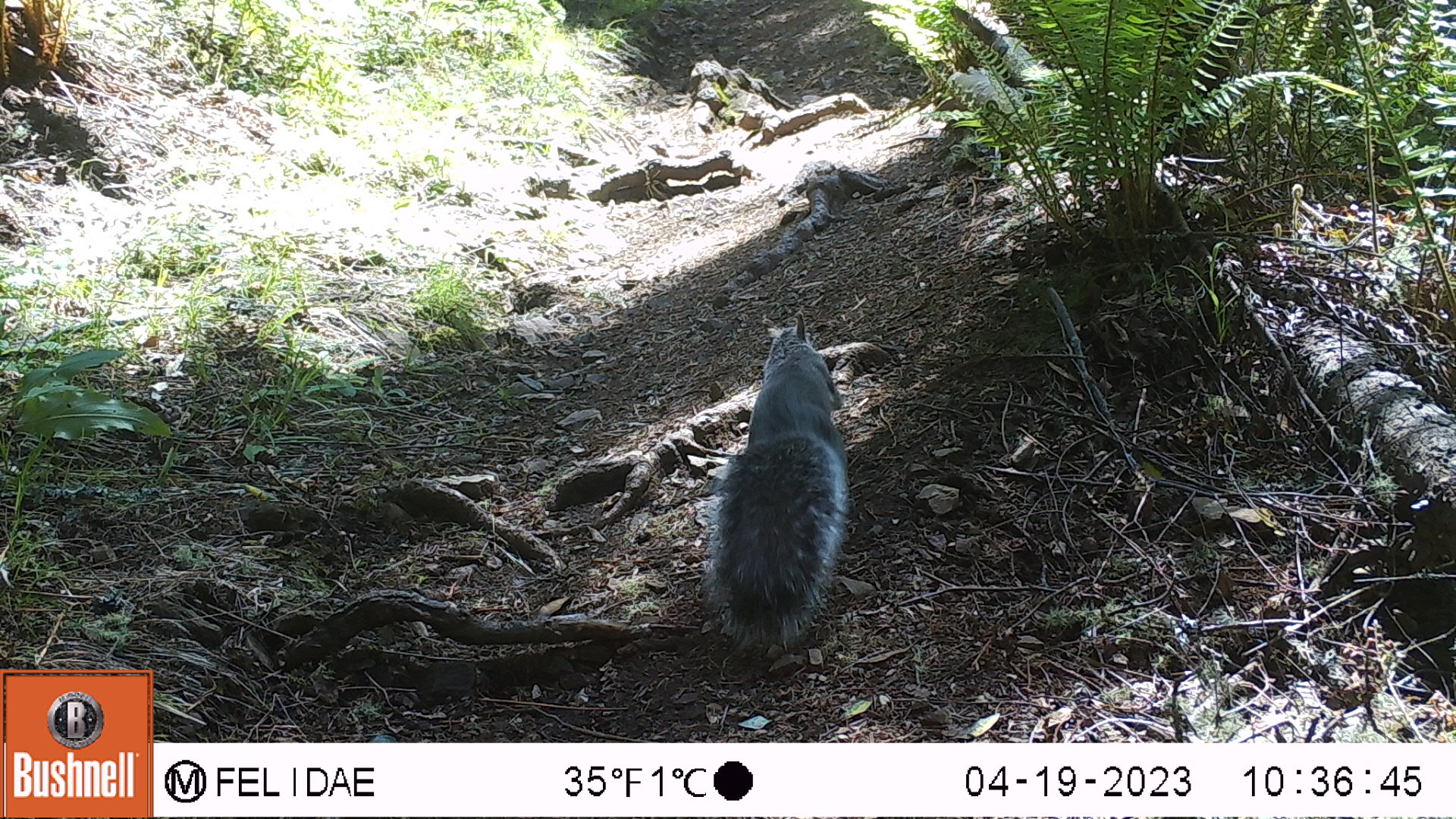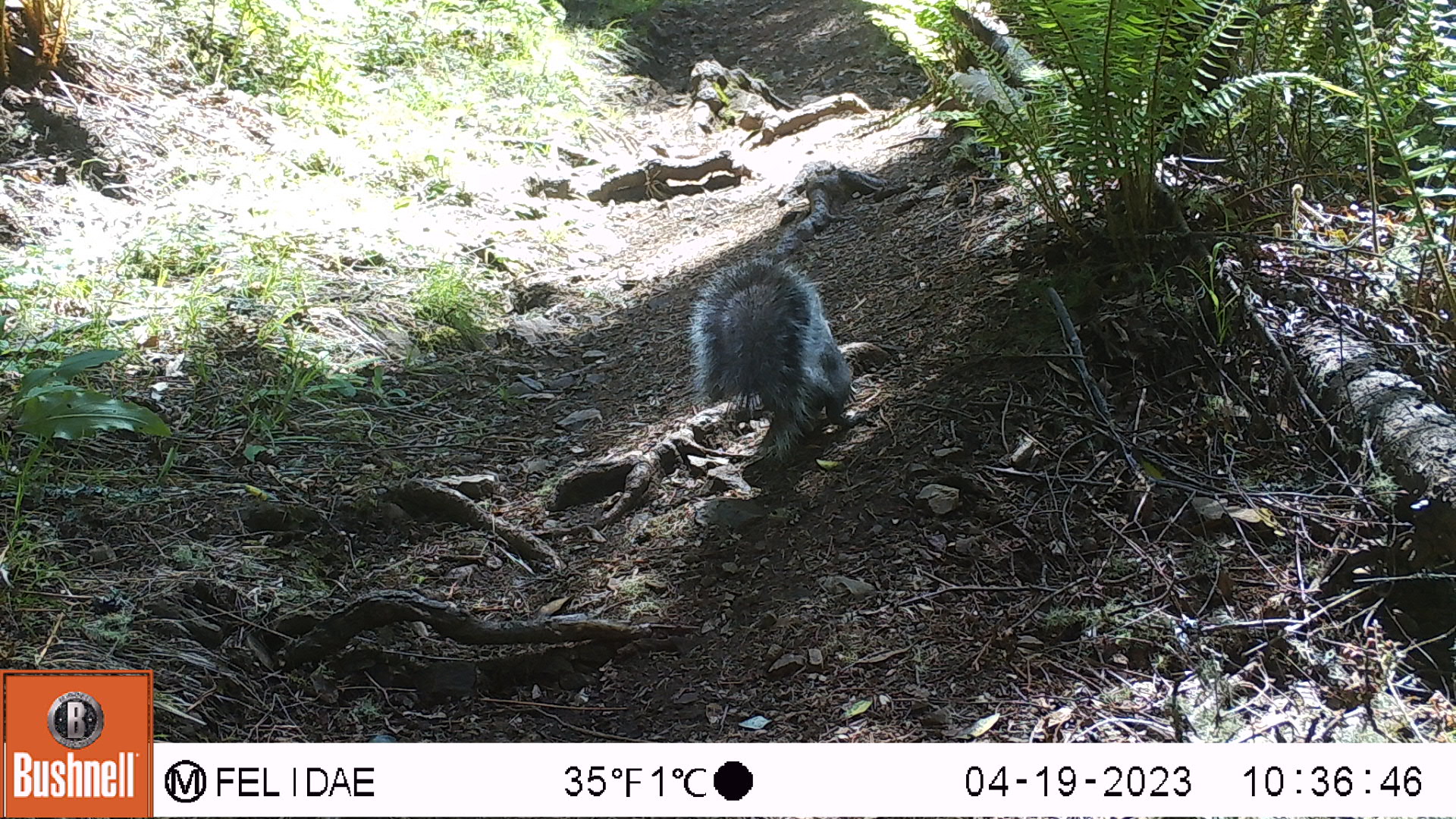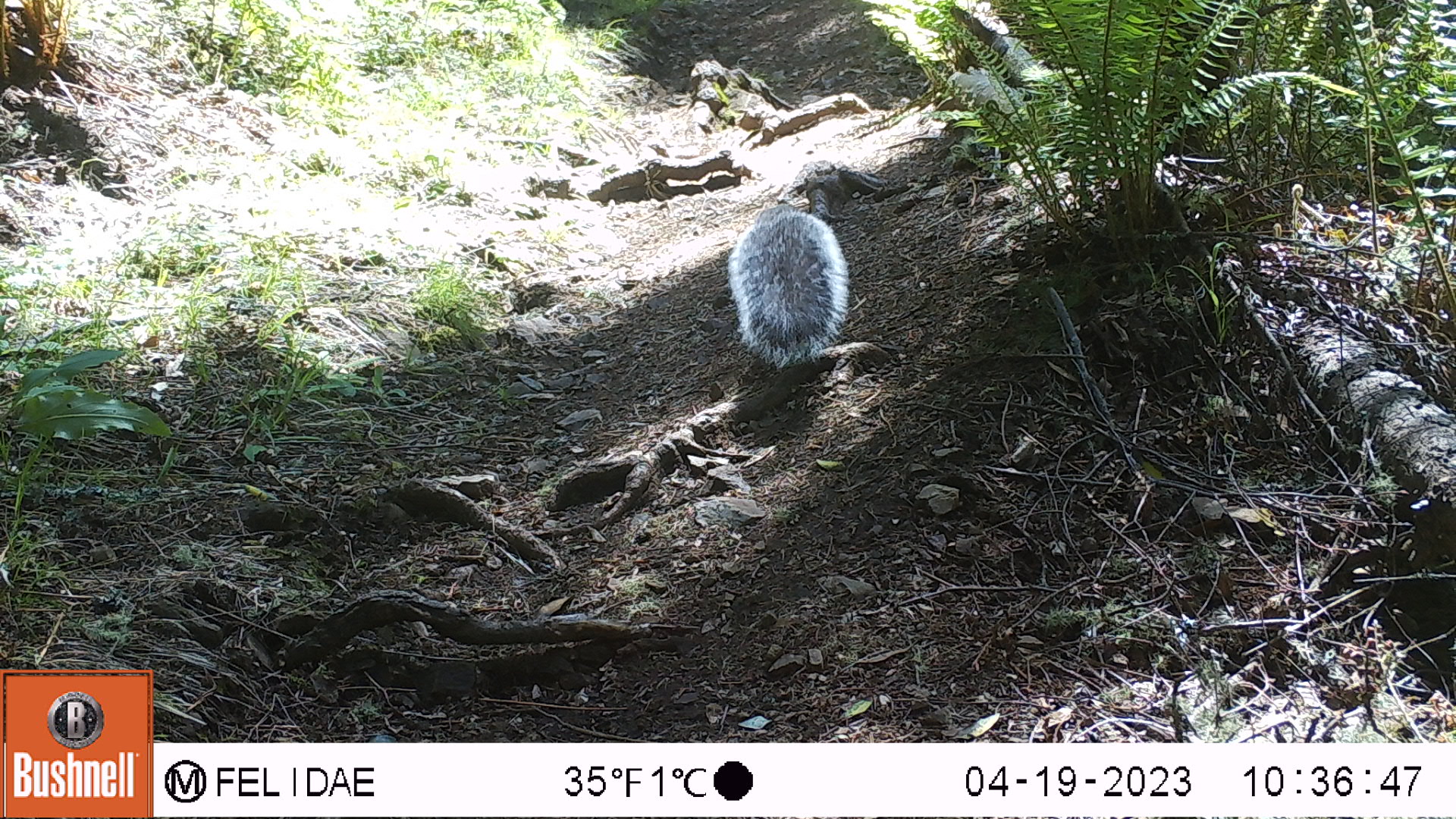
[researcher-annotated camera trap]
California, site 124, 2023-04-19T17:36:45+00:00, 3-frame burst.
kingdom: Animalia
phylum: Chordata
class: Mammalia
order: Rodentia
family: Sciuridae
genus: Sciurus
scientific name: Sciurus griseus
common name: western gray squirrel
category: western grey squirrel